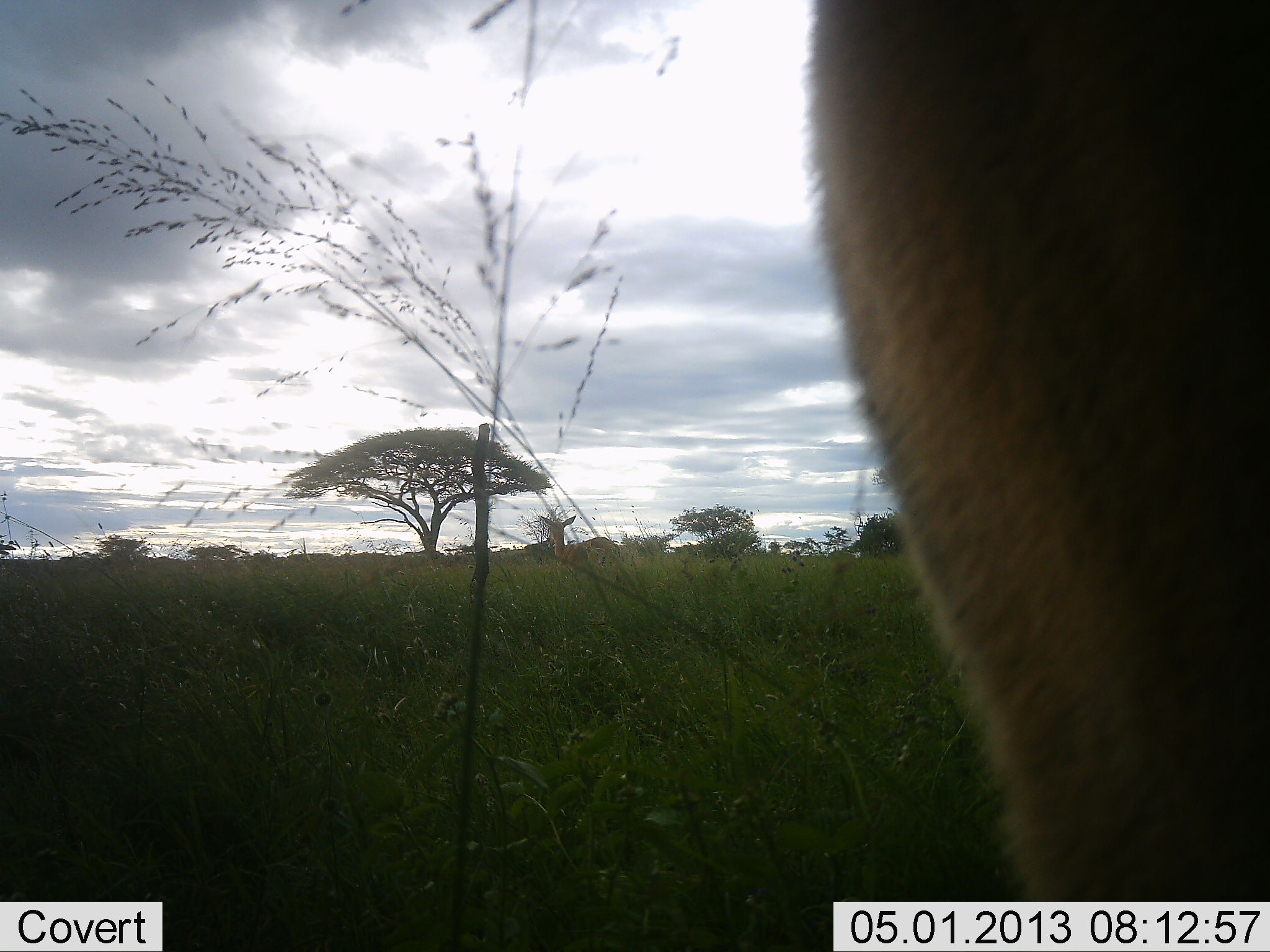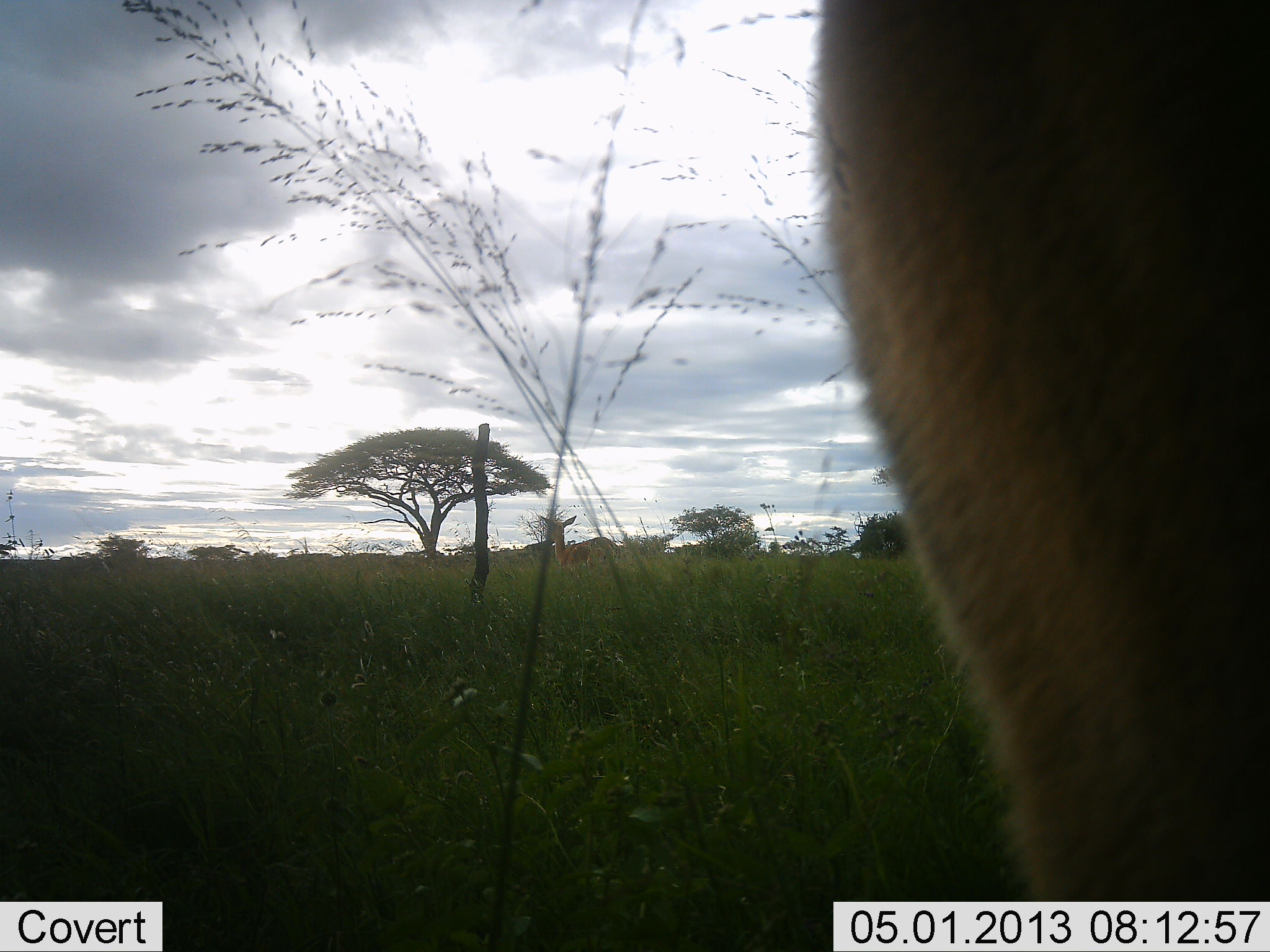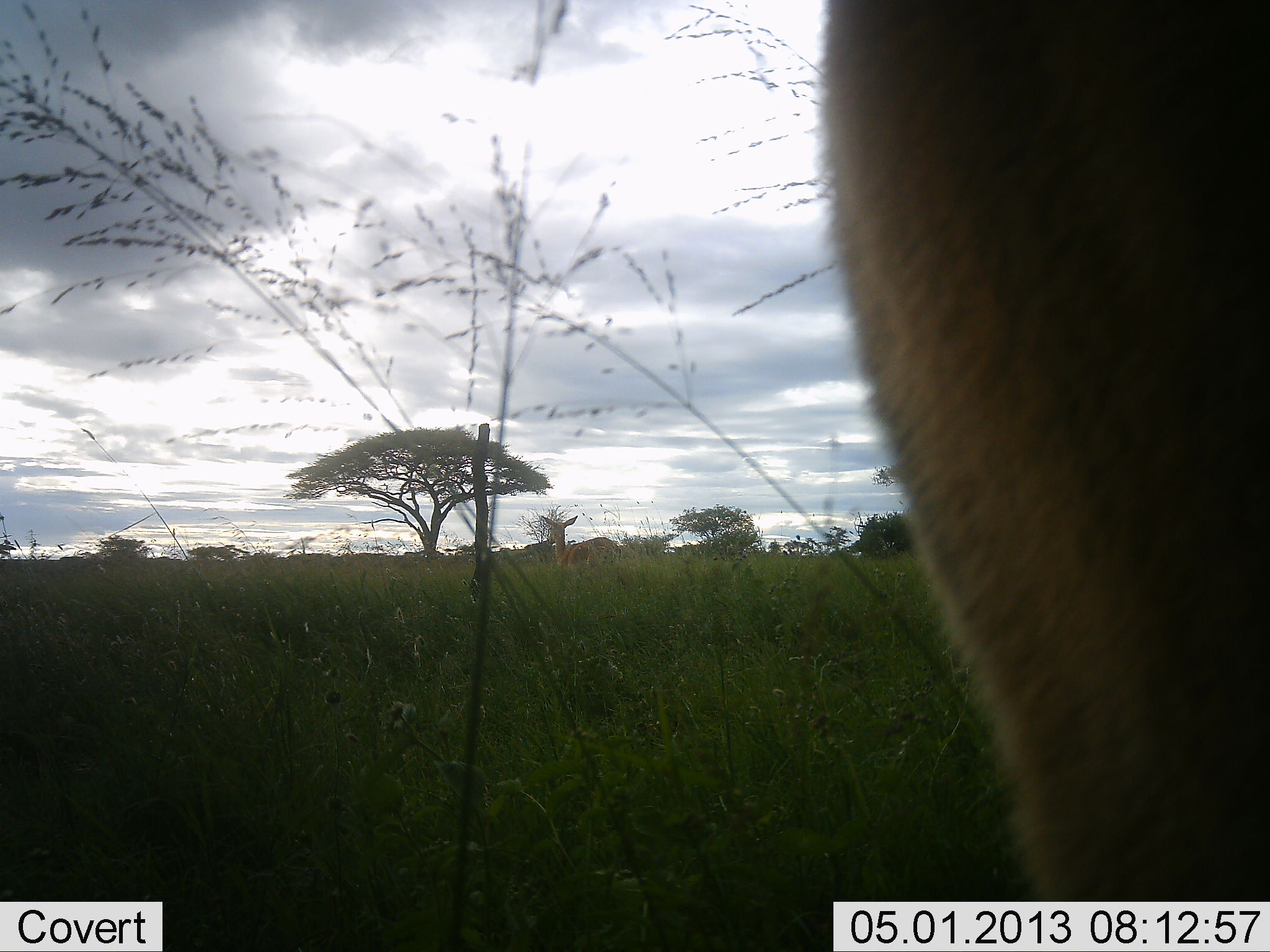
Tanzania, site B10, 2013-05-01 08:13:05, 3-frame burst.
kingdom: Animalia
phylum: Chordata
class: Mammalia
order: Artiodactyla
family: Bovidae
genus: Eudorcas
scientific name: Eudorcas thomsonii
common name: thomson's gazelle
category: gazellethomsons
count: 2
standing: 100%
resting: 0%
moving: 0%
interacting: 0%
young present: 0%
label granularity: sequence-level